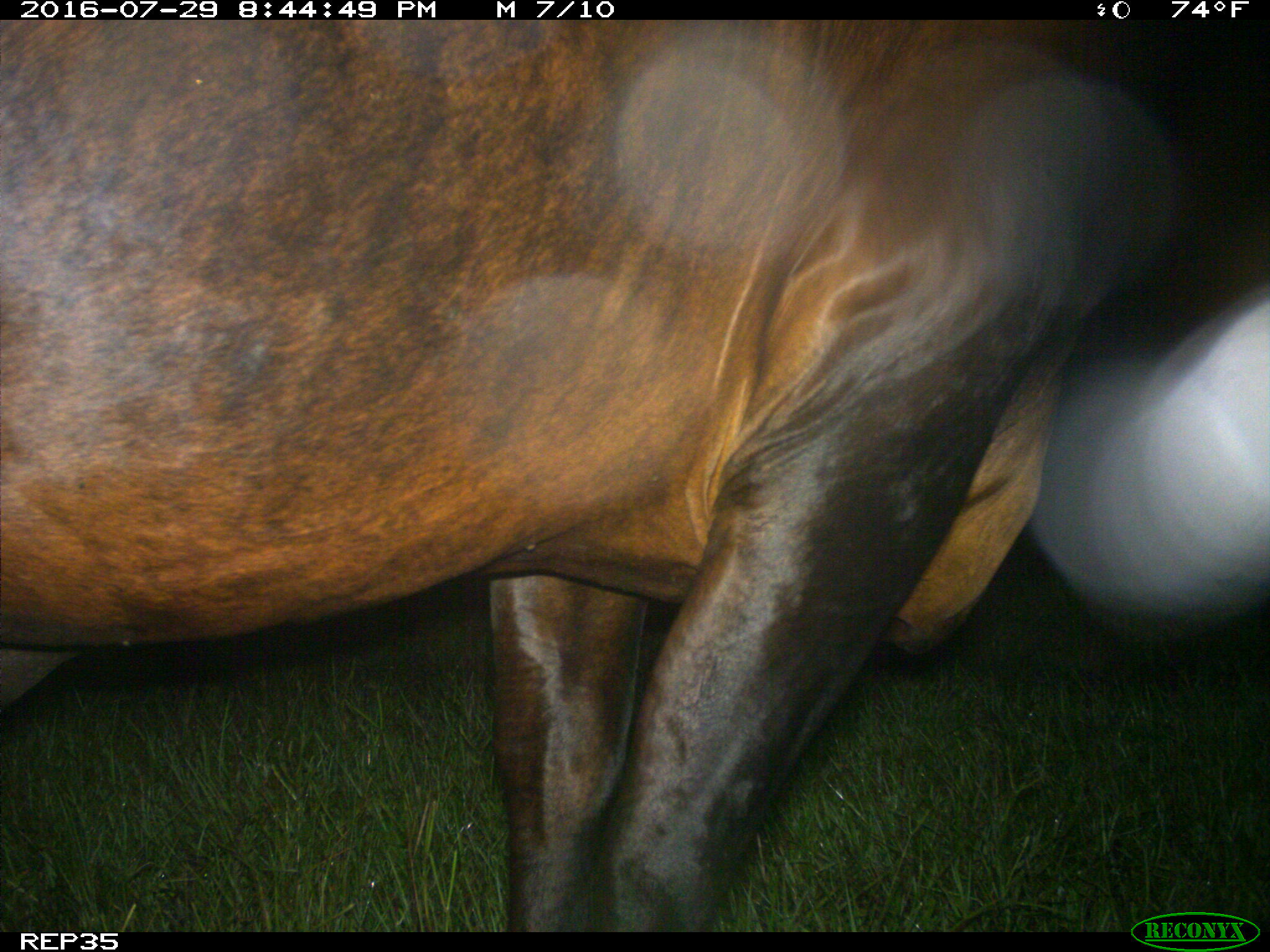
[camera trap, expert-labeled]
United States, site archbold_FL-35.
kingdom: Animalia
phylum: Chordata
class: Mammalia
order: Artiodactyla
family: Bovidae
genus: Bos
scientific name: Bos taurus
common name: domestic cow